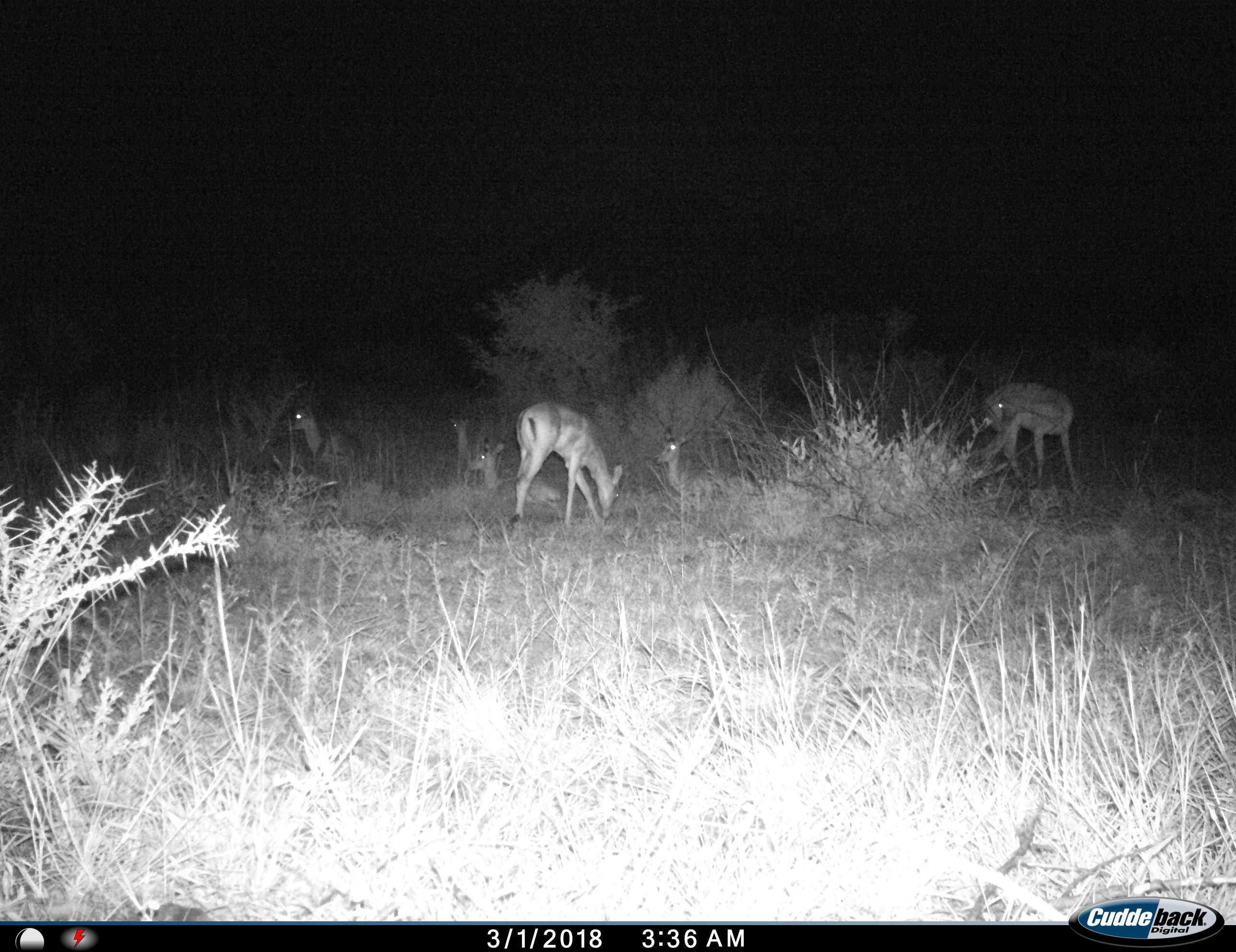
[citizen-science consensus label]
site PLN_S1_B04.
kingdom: Animalia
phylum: Chordata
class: Mammalia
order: Artiodactyla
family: Bovidae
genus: Aepyceros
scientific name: Aepyceros melampus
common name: impala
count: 6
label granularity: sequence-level